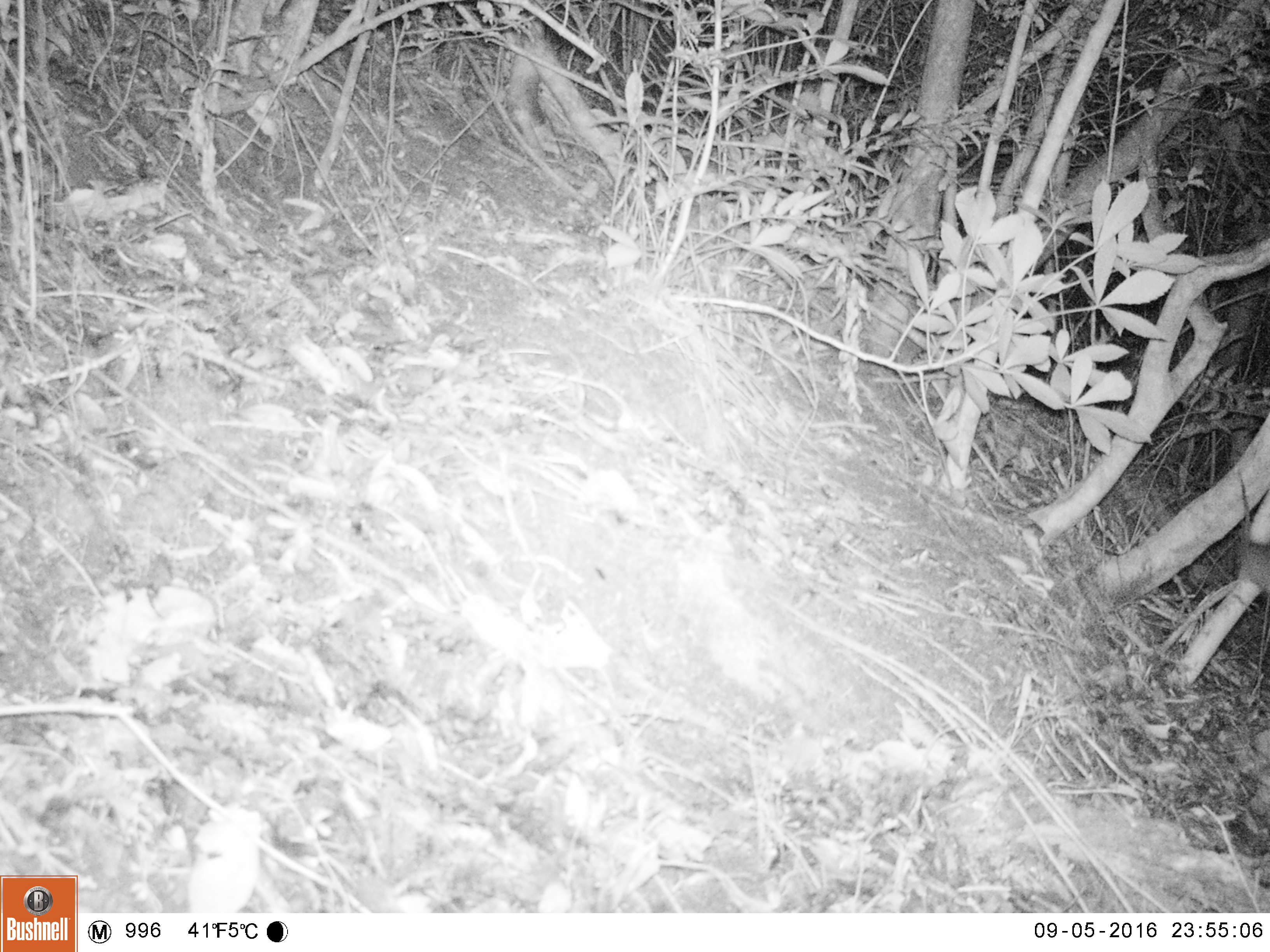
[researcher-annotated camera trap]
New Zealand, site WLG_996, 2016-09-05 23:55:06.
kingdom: Animalia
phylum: Chordata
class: Mammalia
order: Rodentia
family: Muridae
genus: Rattus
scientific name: Rattus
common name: rat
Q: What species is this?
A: Rat (Rattus).